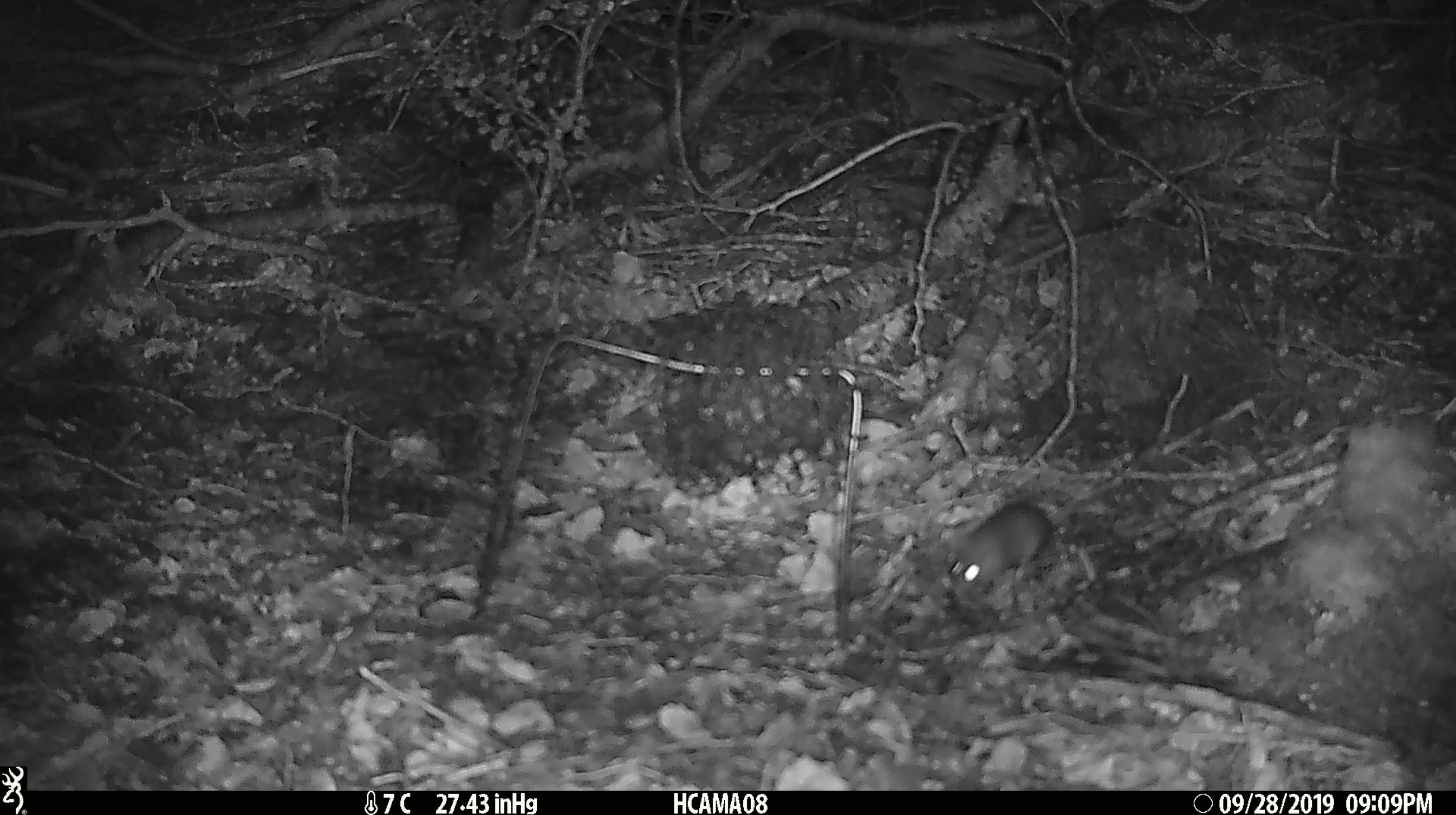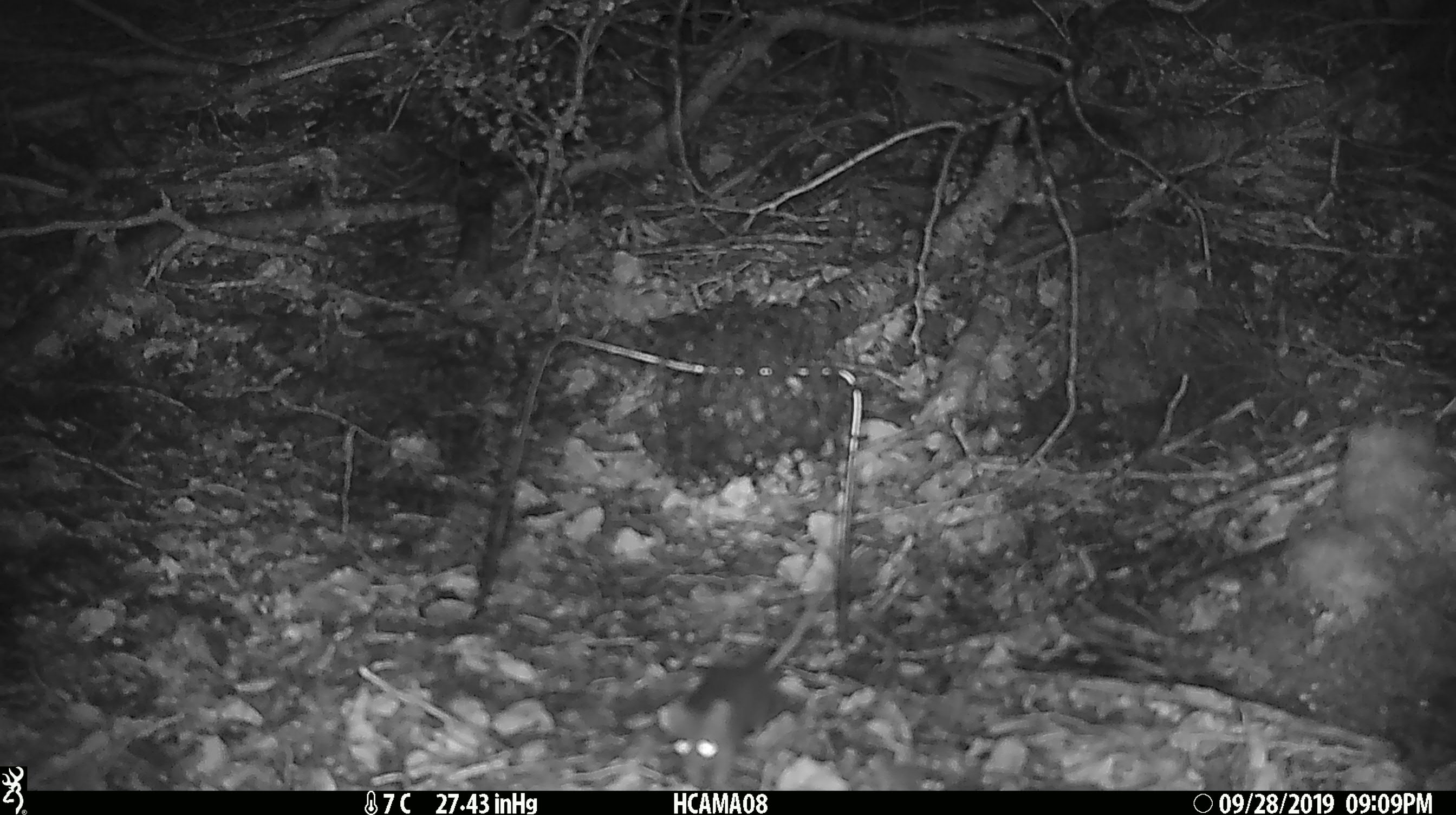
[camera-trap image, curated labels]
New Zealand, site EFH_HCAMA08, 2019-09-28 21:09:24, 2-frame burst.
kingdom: Animalia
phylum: Chordata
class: Mammalia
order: Rodentia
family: Muridae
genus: Mus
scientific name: Mus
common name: mouse